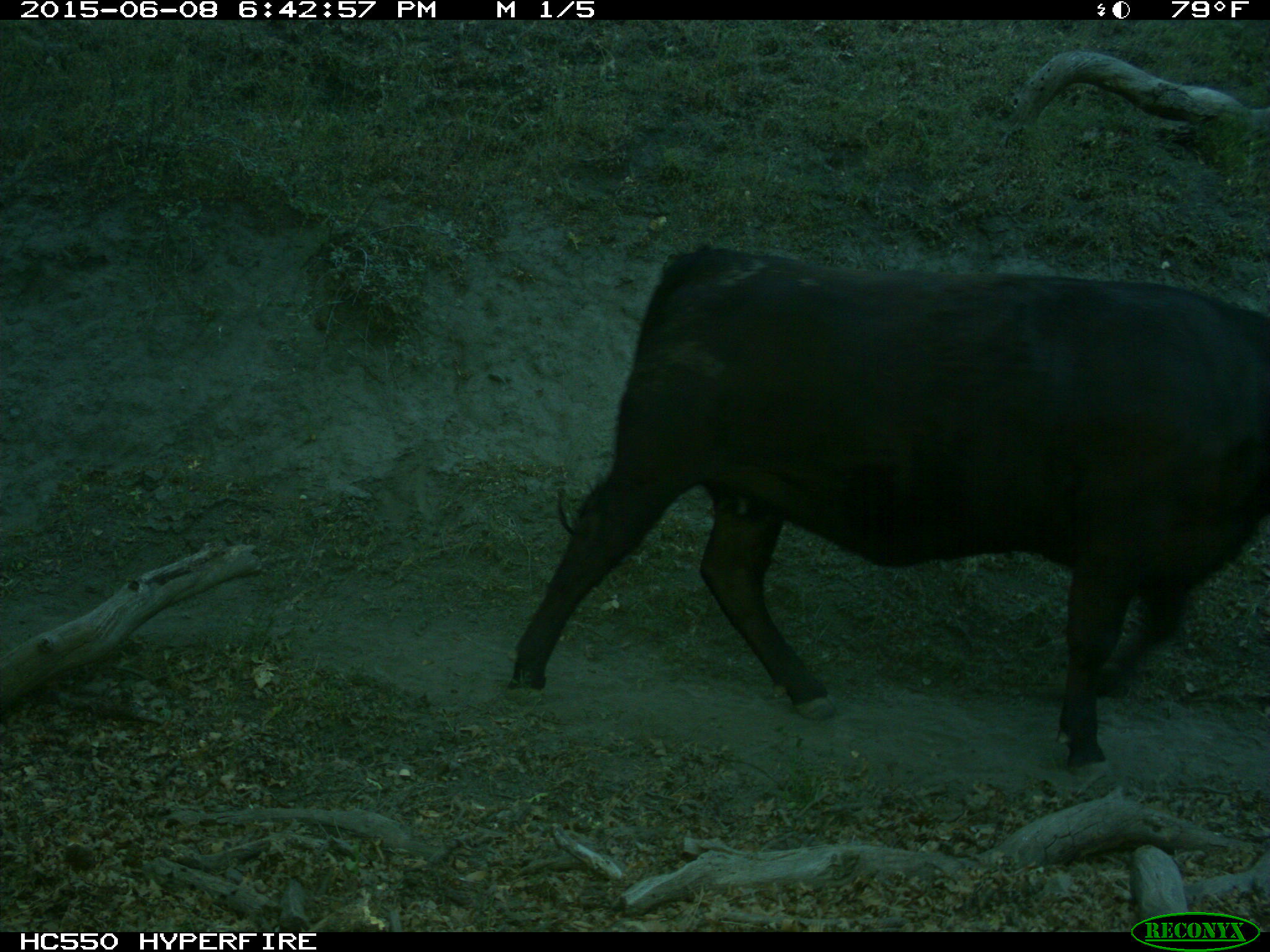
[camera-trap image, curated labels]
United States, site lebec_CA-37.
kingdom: Animalia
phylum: Chordata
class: Mammalia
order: Artiodactyla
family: Bovidae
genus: Bos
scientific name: Bos taurus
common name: domestic cow